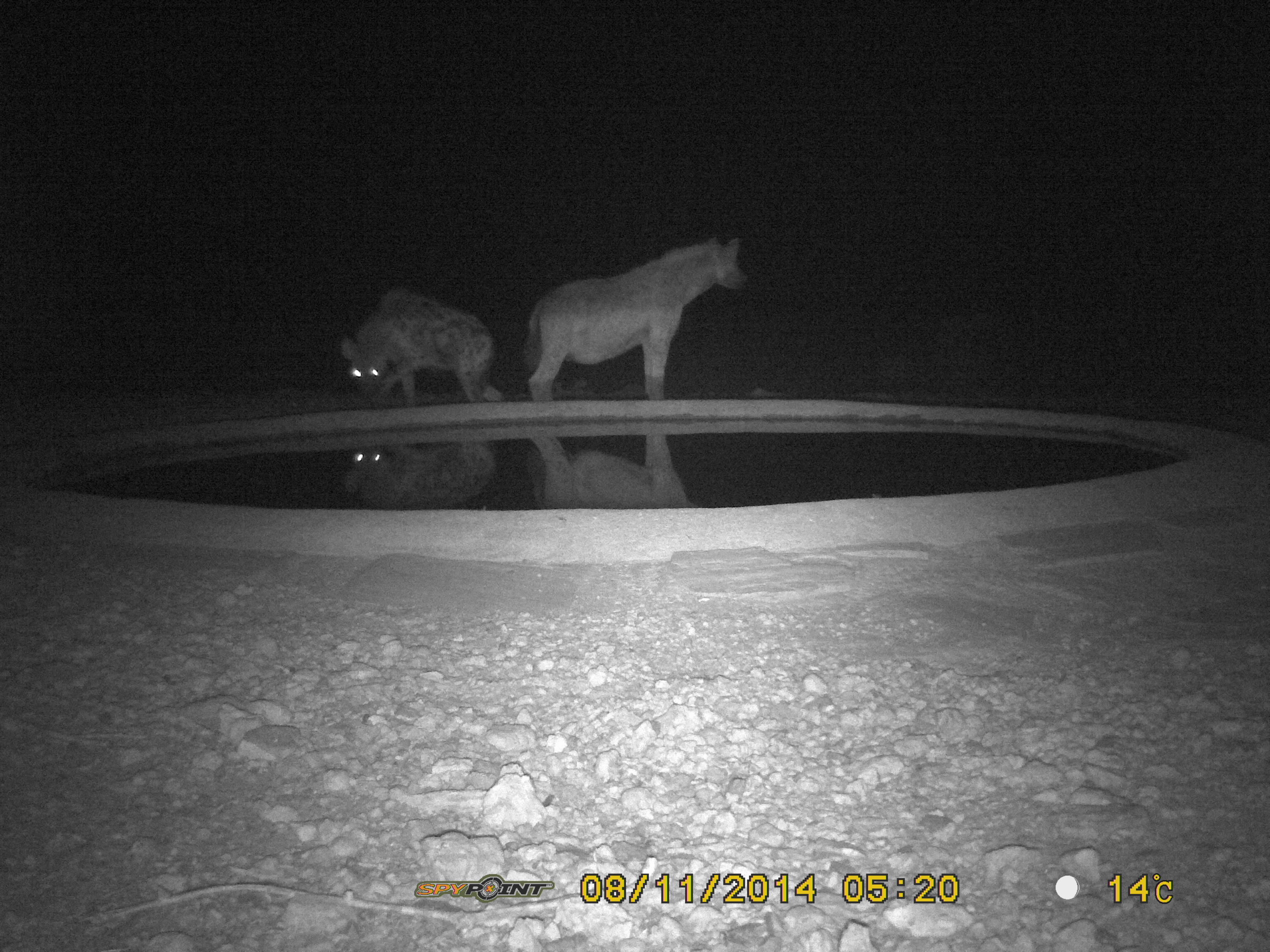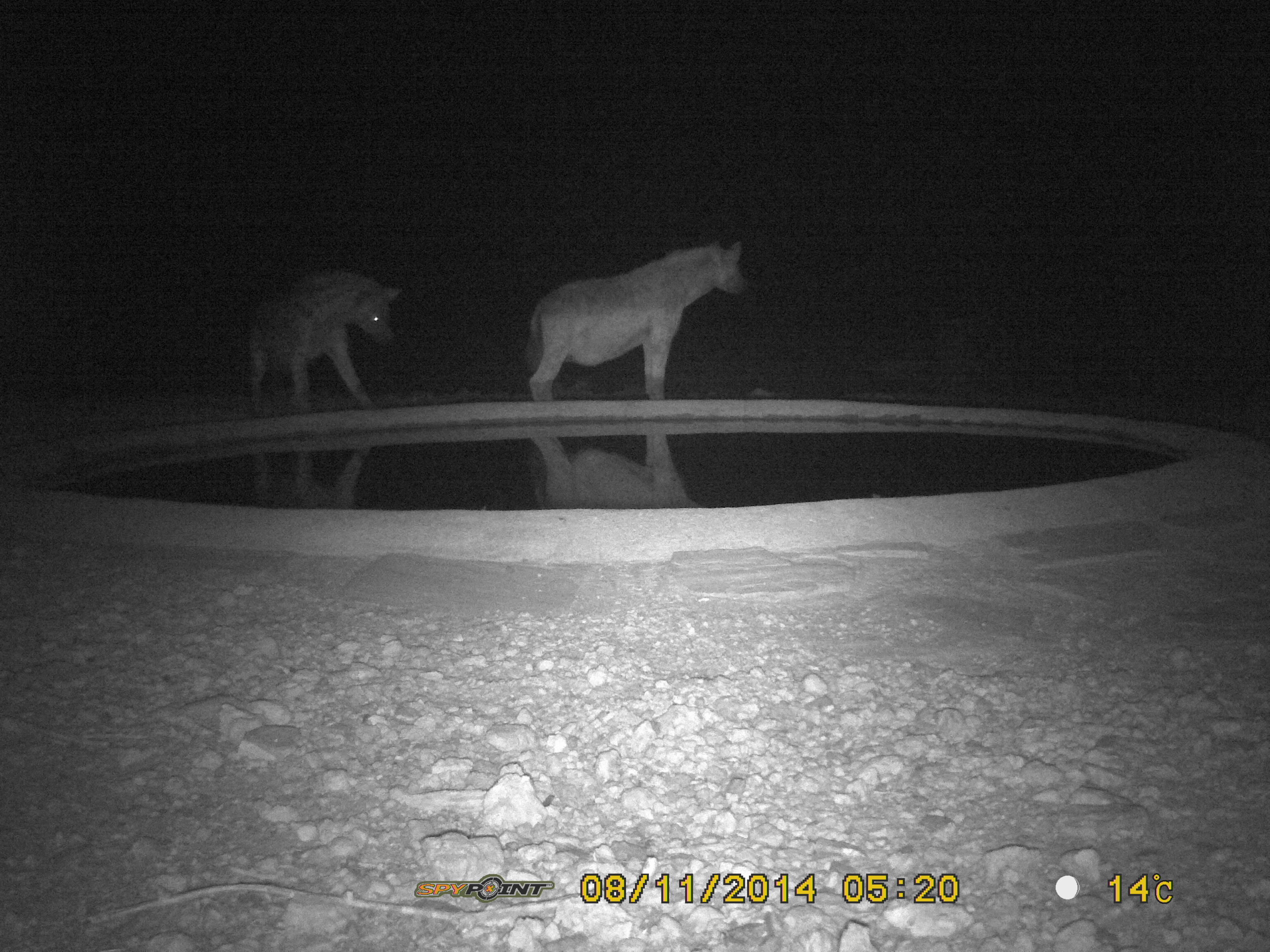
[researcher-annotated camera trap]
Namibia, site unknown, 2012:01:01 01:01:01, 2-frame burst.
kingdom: Animalia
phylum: Chordata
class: Mammalia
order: Carnivora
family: Hyaenidae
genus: Crocuta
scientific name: Crocuta crocuta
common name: spotted hyena